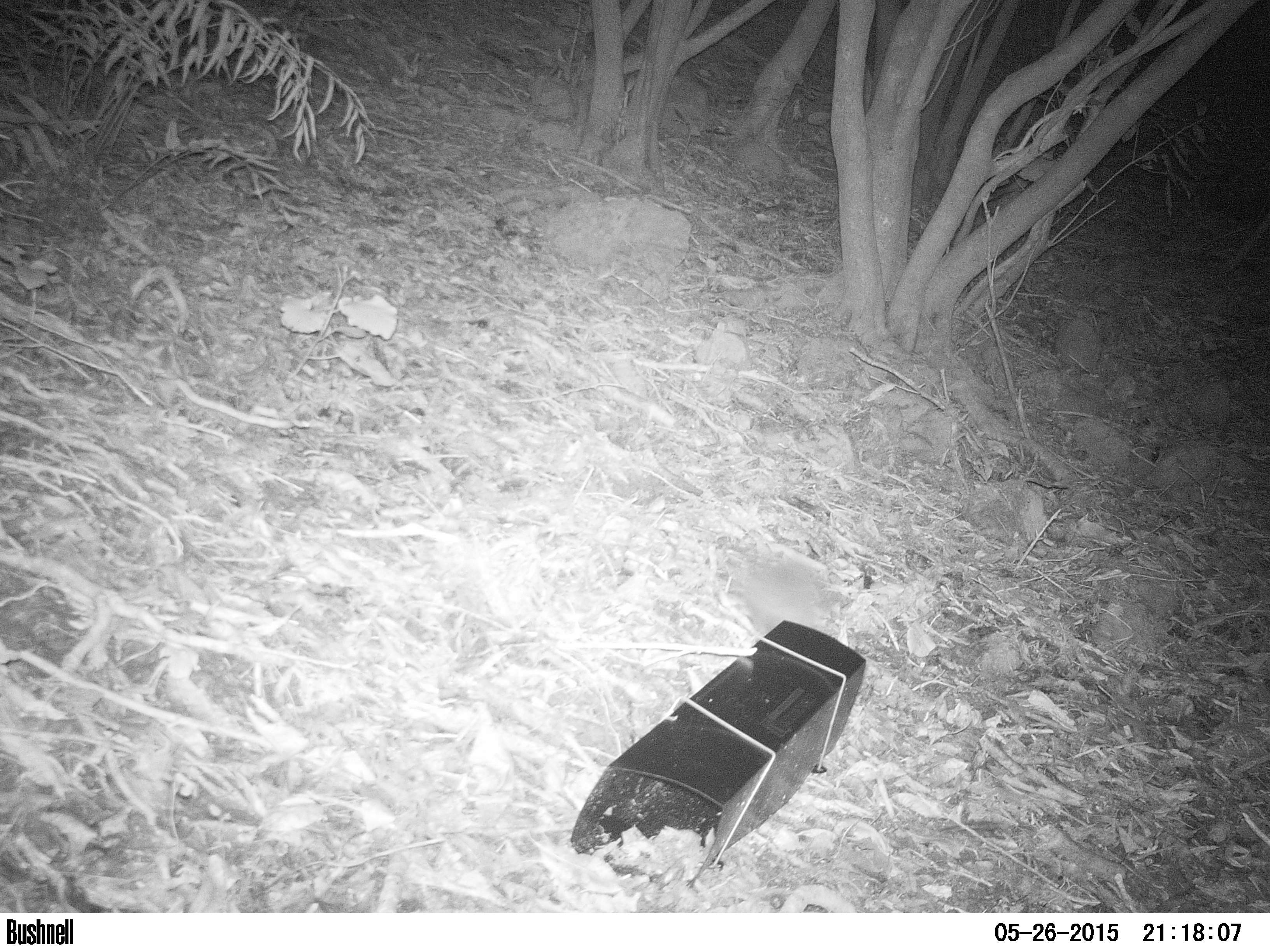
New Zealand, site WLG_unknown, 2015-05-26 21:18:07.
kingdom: Animalia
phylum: Chordata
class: Mammalia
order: Eulipotyphla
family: Erinaceidae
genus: Erinaceus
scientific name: Erinaceus europaeus europaeus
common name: european hedgehog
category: hedgehog